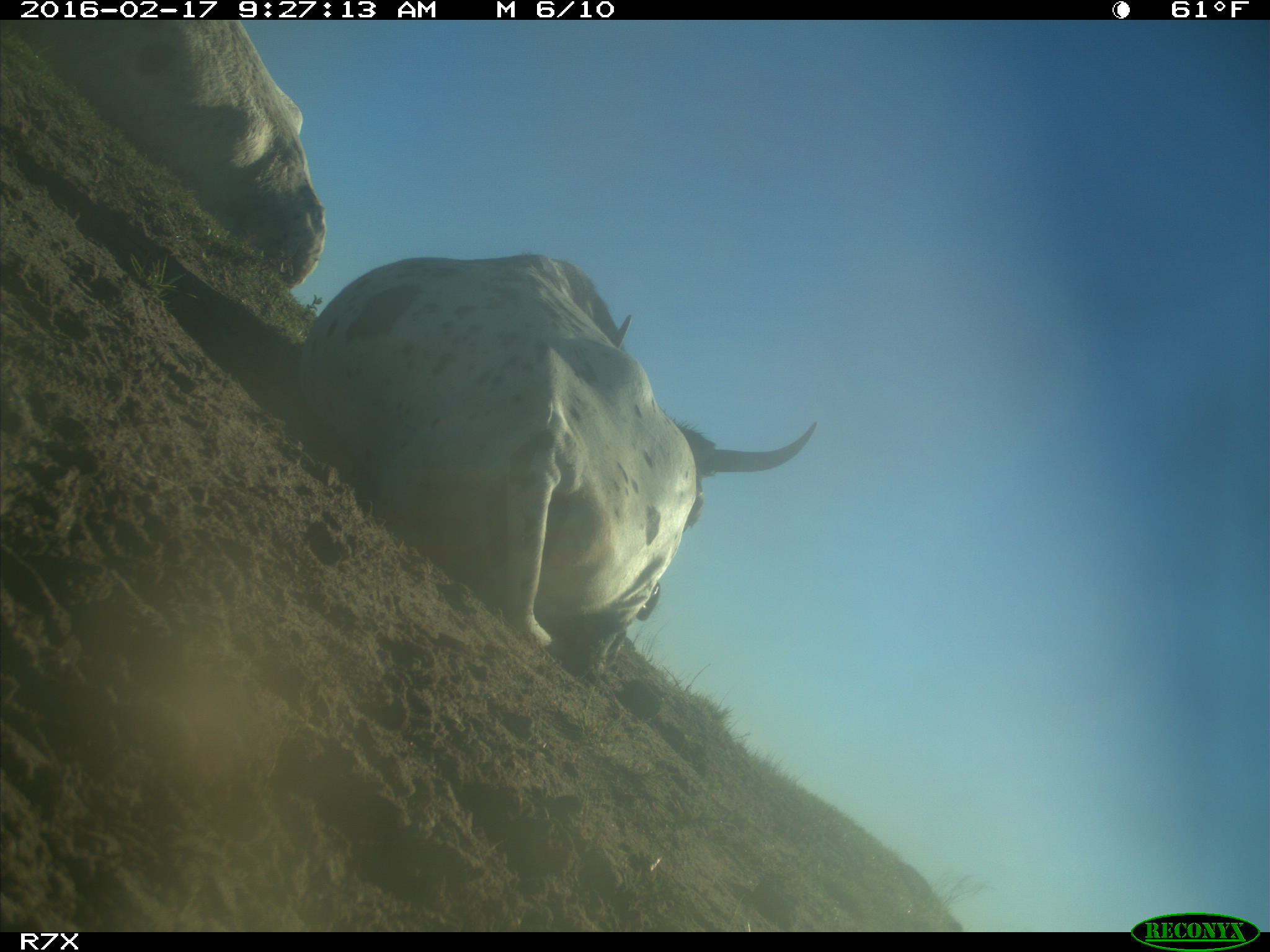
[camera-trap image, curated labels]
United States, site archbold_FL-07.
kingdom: Animalia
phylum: Chordata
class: Mammalia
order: Artiodactyla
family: Bovidae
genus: Bos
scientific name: Bos taurus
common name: domestic cow